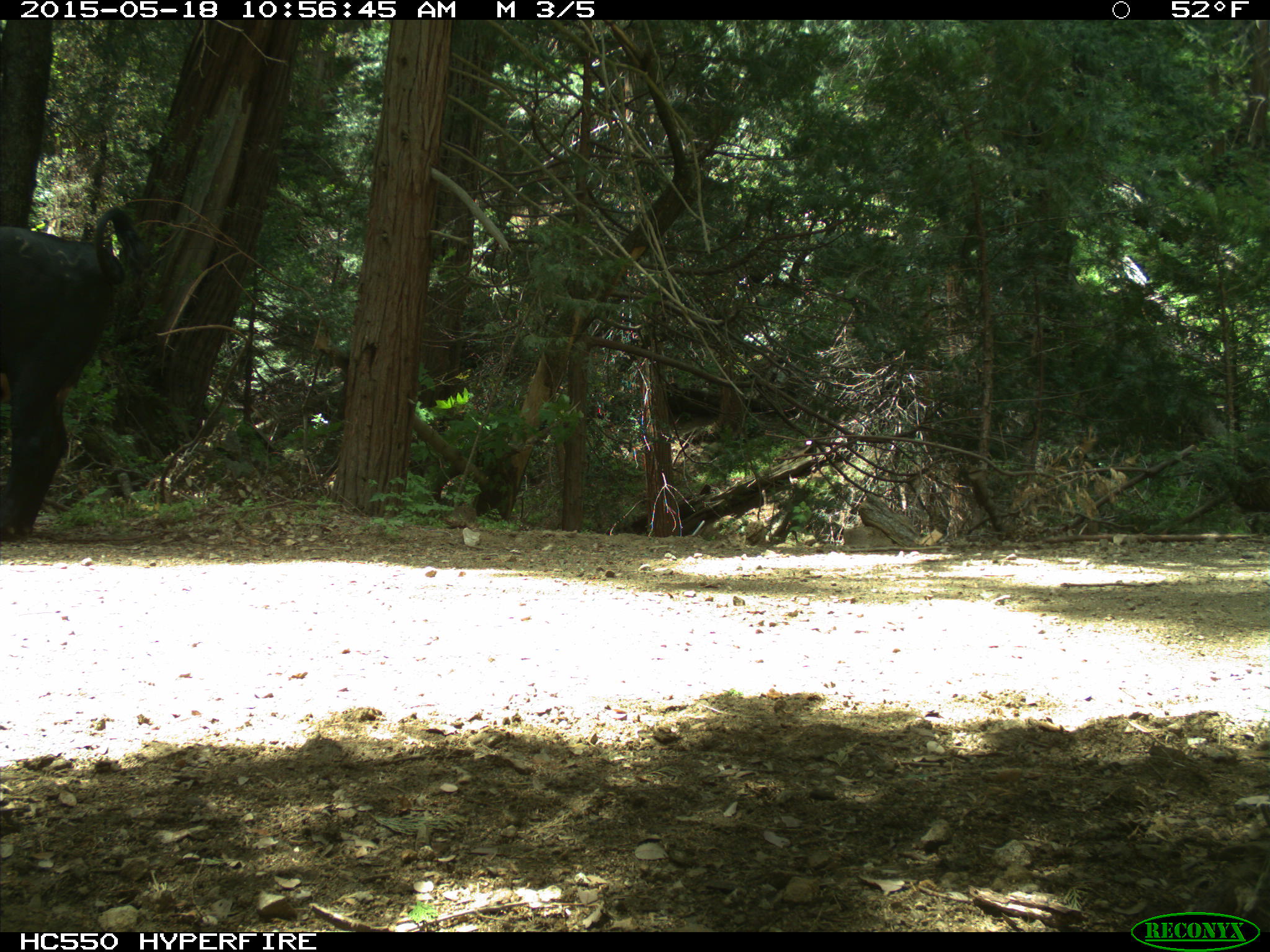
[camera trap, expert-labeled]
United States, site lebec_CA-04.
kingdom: Animalia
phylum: Chordata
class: Mammalia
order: Artiodactyla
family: Bovidae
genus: Bos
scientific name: Bos taurus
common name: domestic cow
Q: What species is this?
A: Bos taurus (domestic cow).